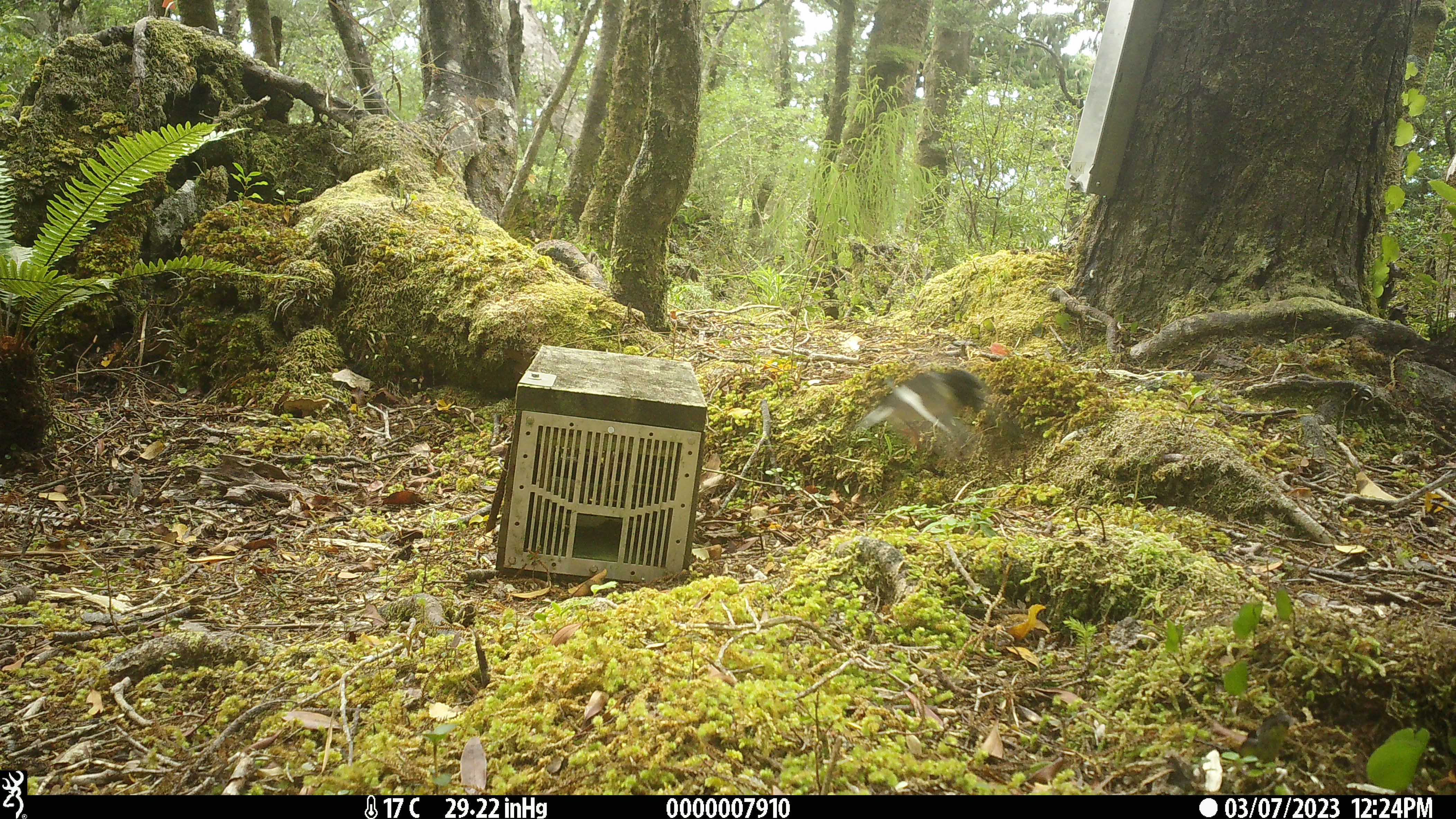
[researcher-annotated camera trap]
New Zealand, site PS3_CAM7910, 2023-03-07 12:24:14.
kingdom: Animalia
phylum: Chordata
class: Aves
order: Passeriformes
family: Petroicidae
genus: Petroica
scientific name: Petroica macrocephala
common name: tomtit